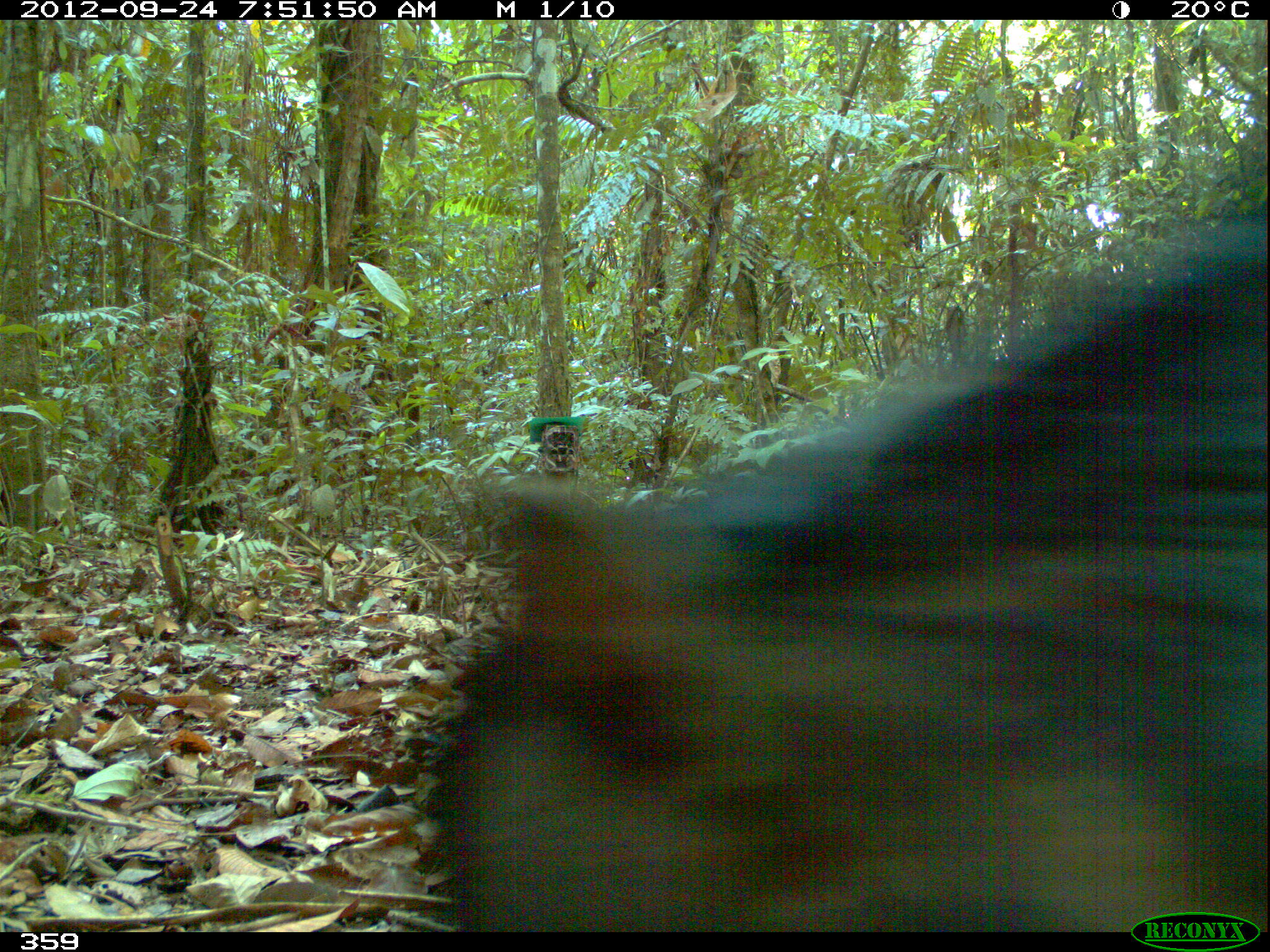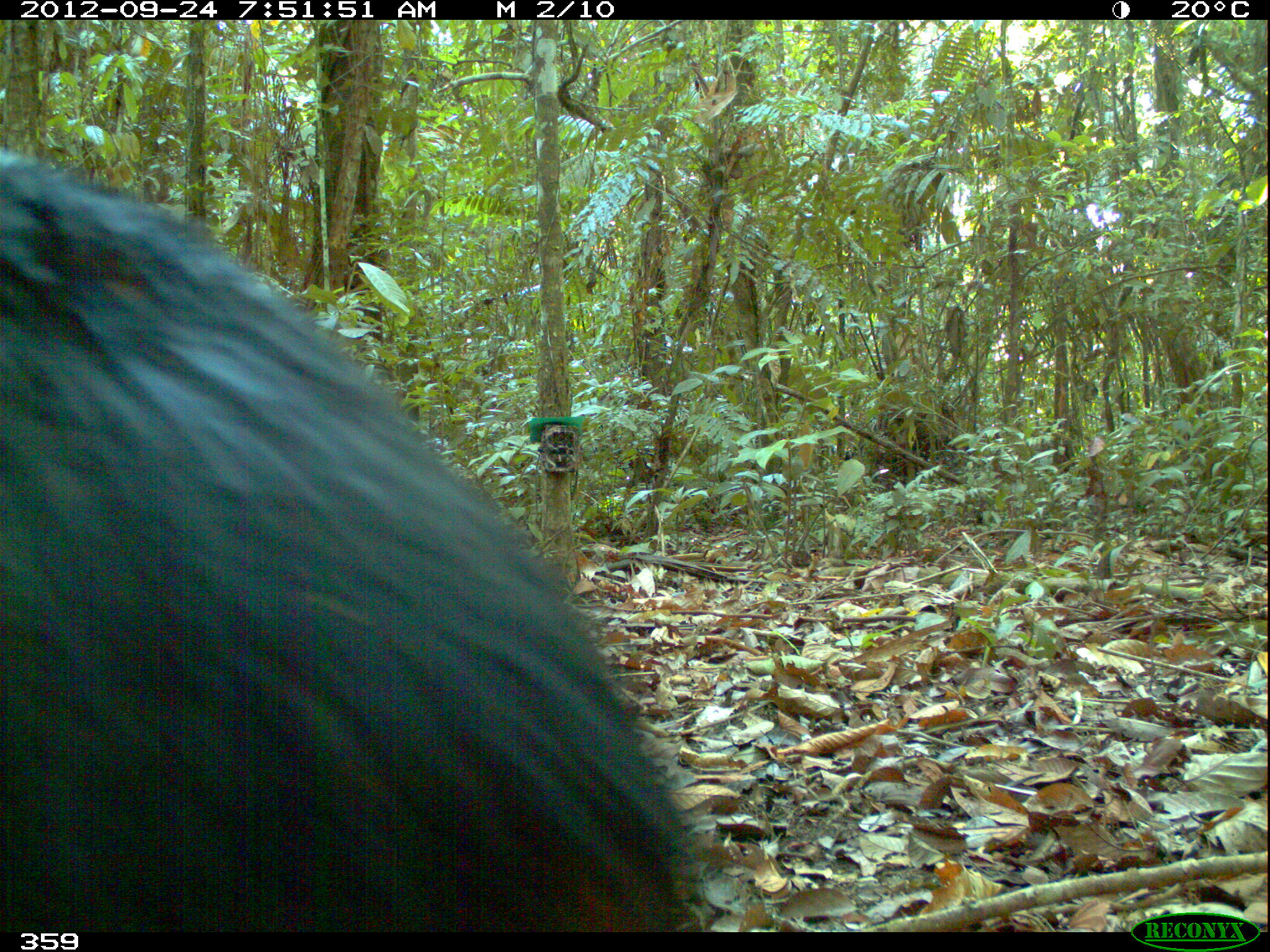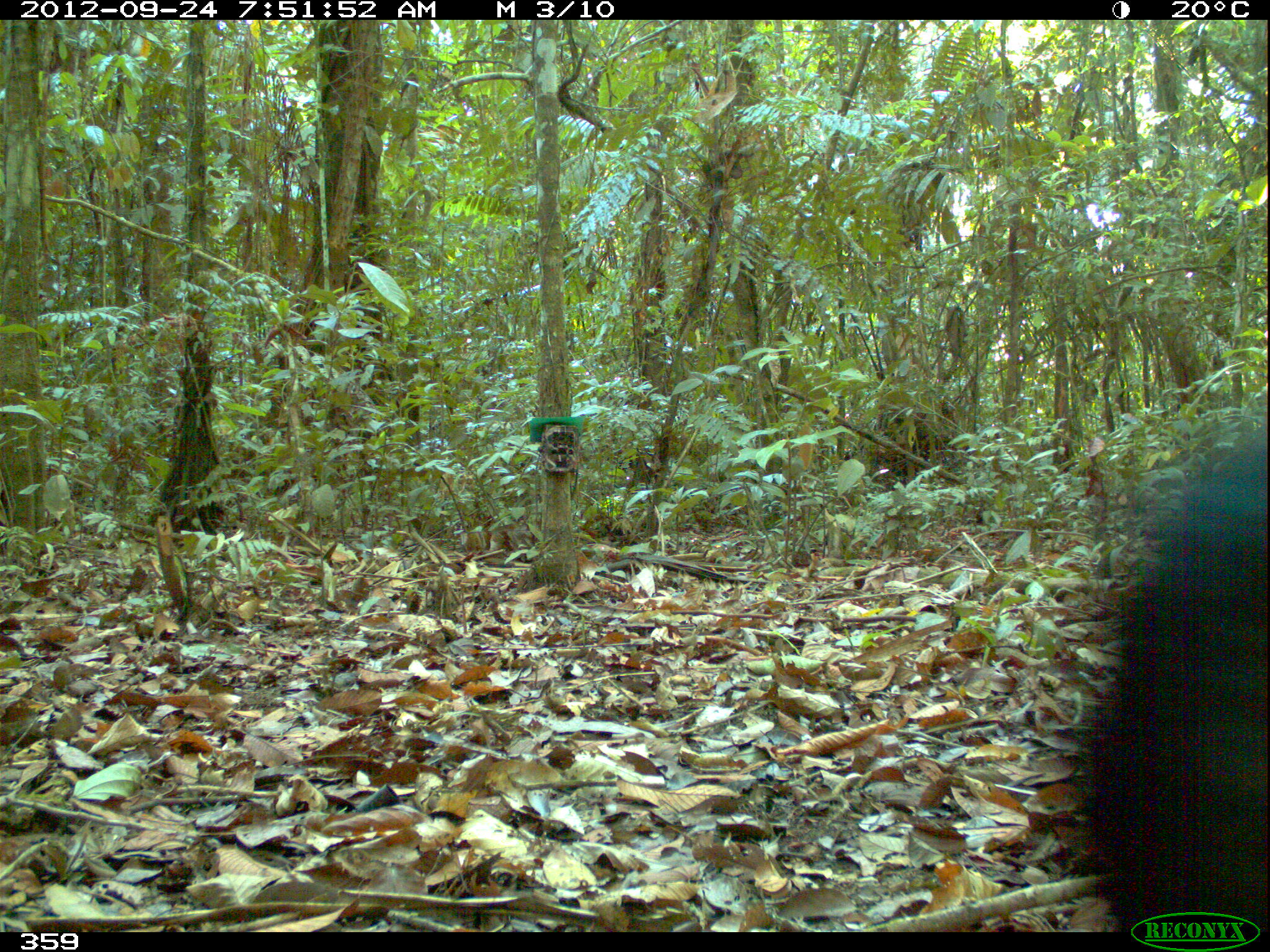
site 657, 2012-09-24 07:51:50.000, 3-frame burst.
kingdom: Animalia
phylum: Chordata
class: Mammalia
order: Artiodactyla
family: Tayassuidae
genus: Tayassu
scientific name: Tayassu pecari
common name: white-lipped peccary